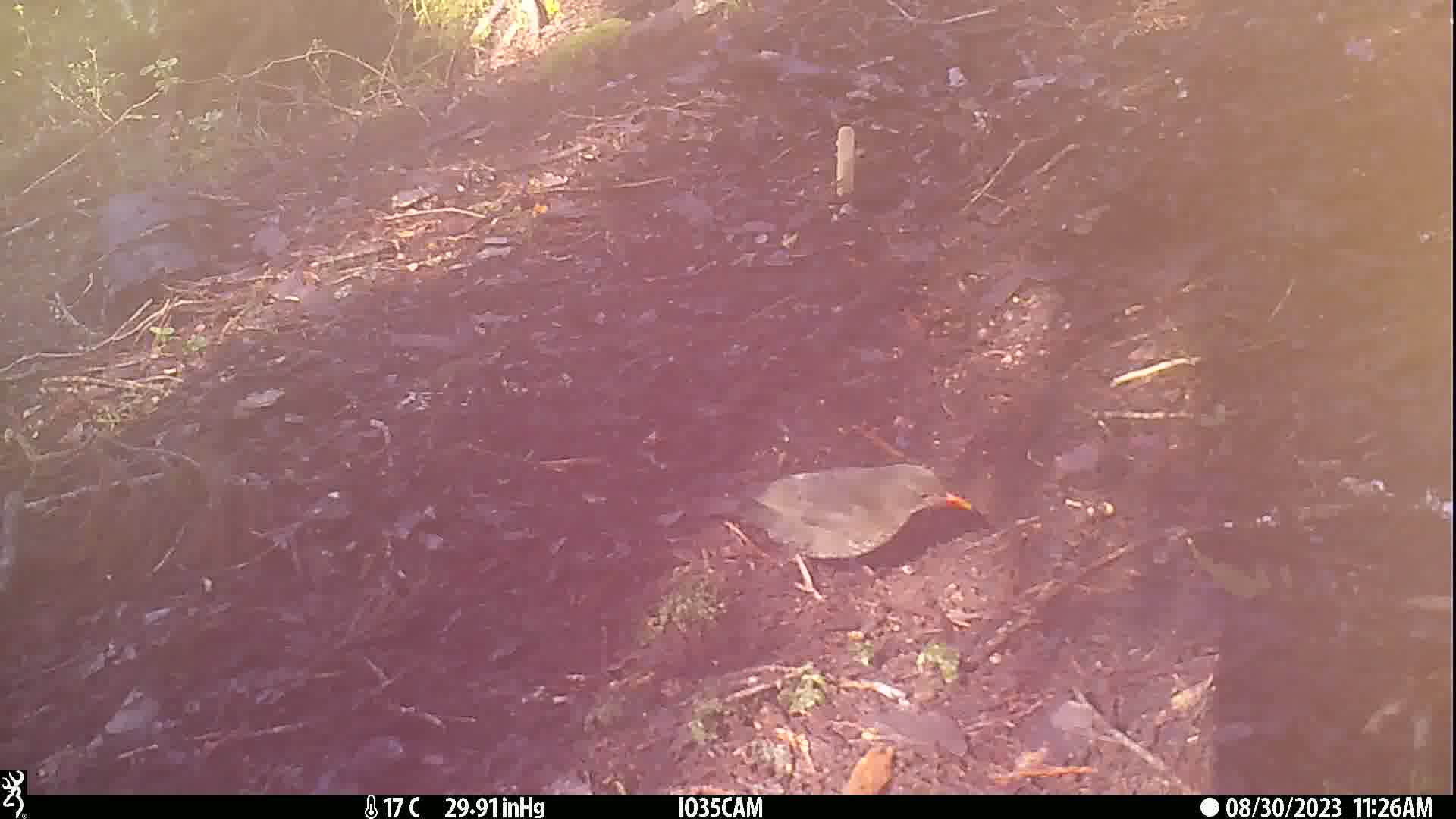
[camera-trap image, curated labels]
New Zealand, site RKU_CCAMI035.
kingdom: Animalia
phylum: Chordata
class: Aves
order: Passeriformes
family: Turdidae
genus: Turdus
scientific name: Turdus merula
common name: eurasian blackbird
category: blackbird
Blackbird (eurasian blackbird) (Turdus merula).